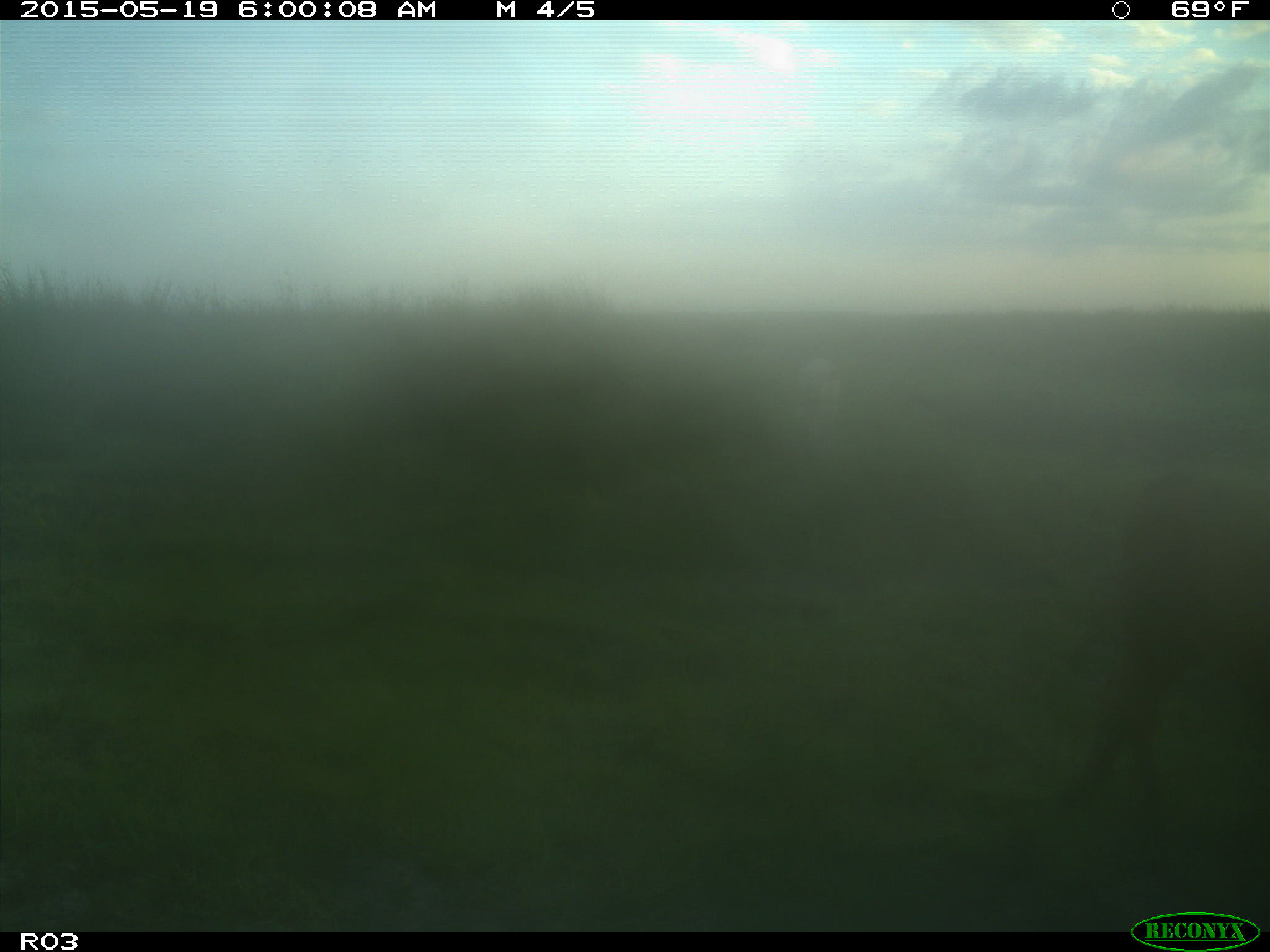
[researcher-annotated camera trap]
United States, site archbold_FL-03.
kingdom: Animalia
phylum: Chordata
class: Mammalia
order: Artiodactyla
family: Bovidae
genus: Bos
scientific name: Bos taurus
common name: domestic cow